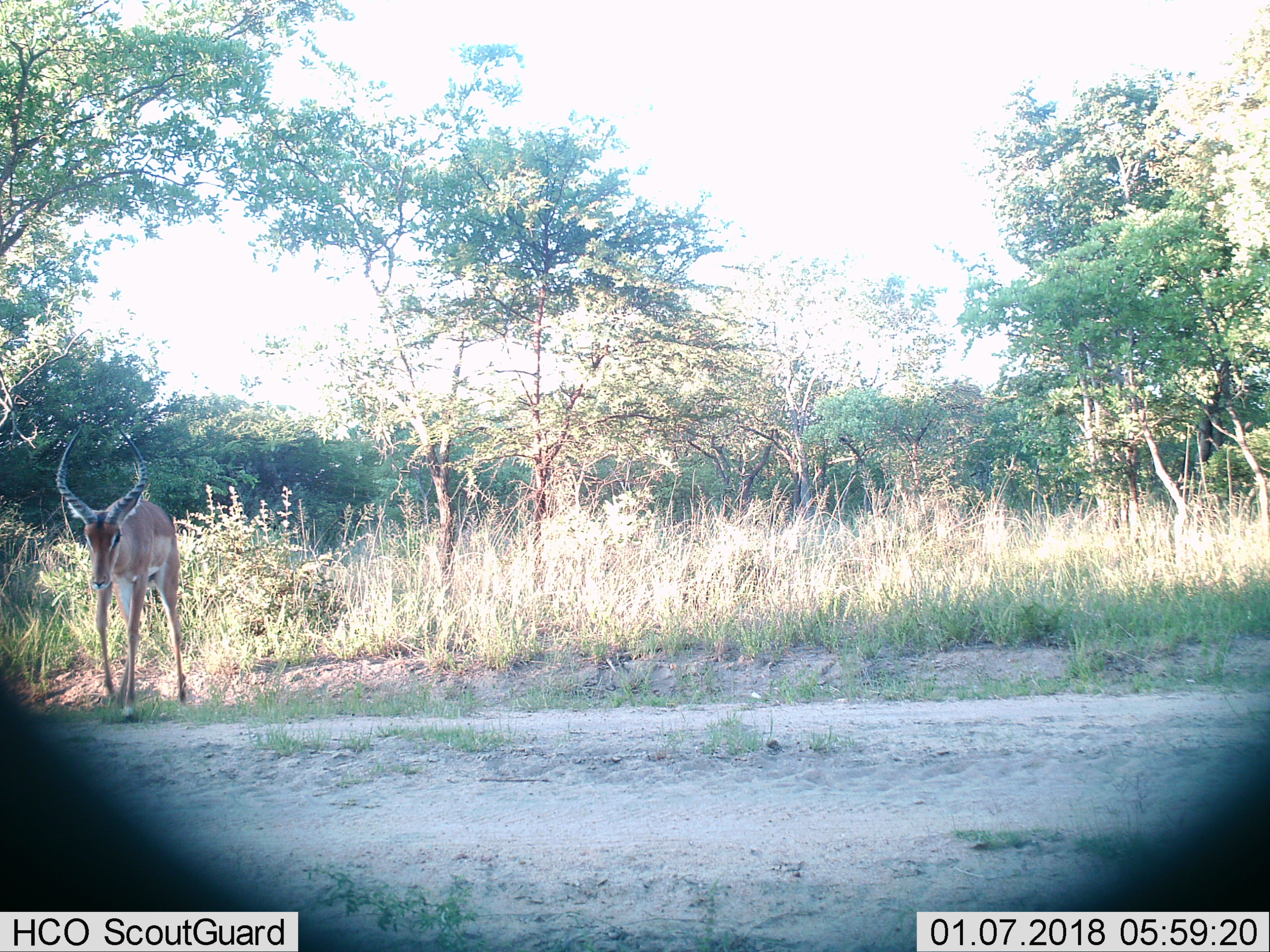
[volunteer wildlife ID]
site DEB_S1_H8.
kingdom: Animalia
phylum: Chordata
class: Mammalia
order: Artiodactyla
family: Bovidae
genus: Aepyceros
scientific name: Aepyceros melampus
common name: impala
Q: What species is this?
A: Impala (Aepyceros melampus).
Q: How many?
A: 1.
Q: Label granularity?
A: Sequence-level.